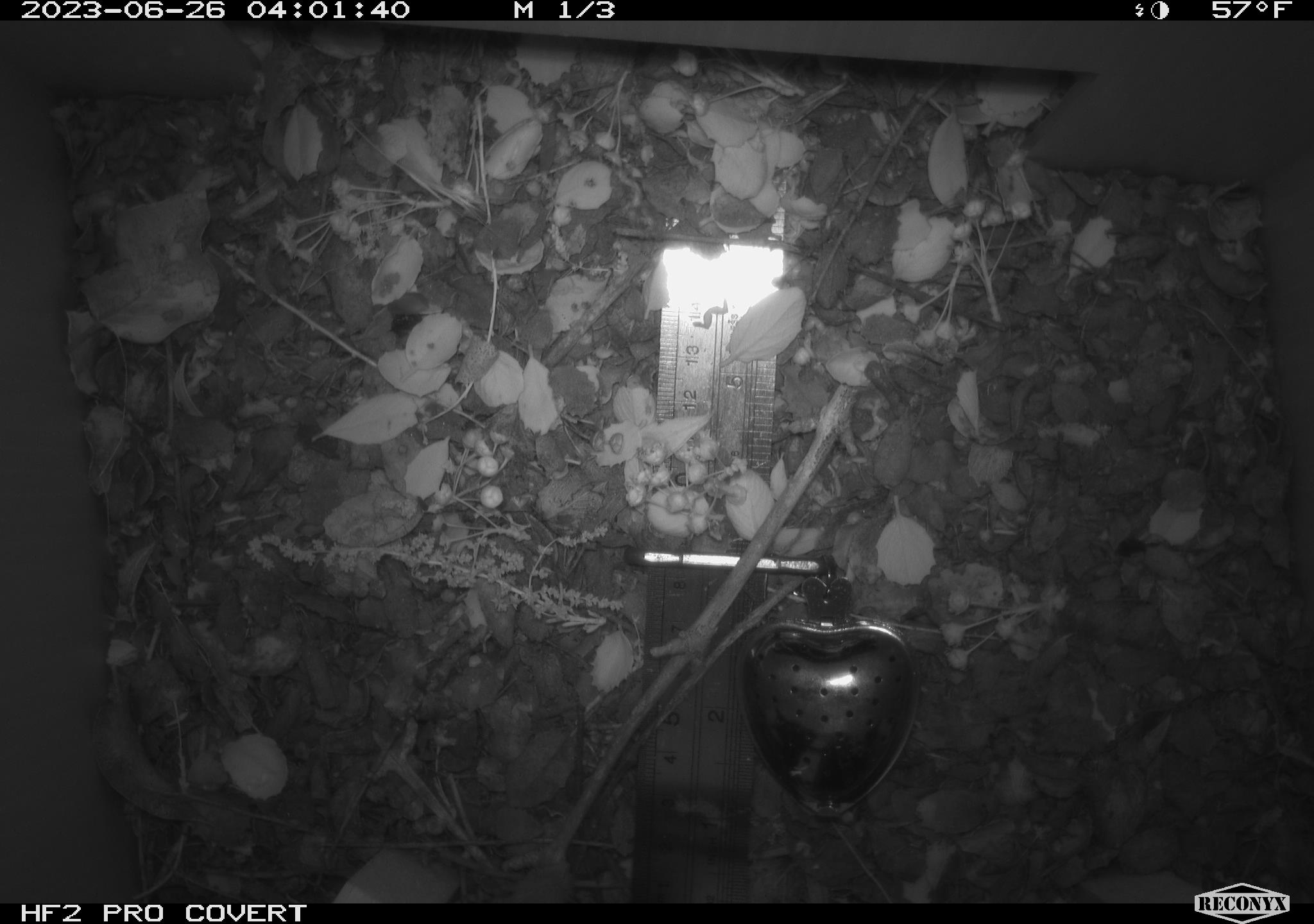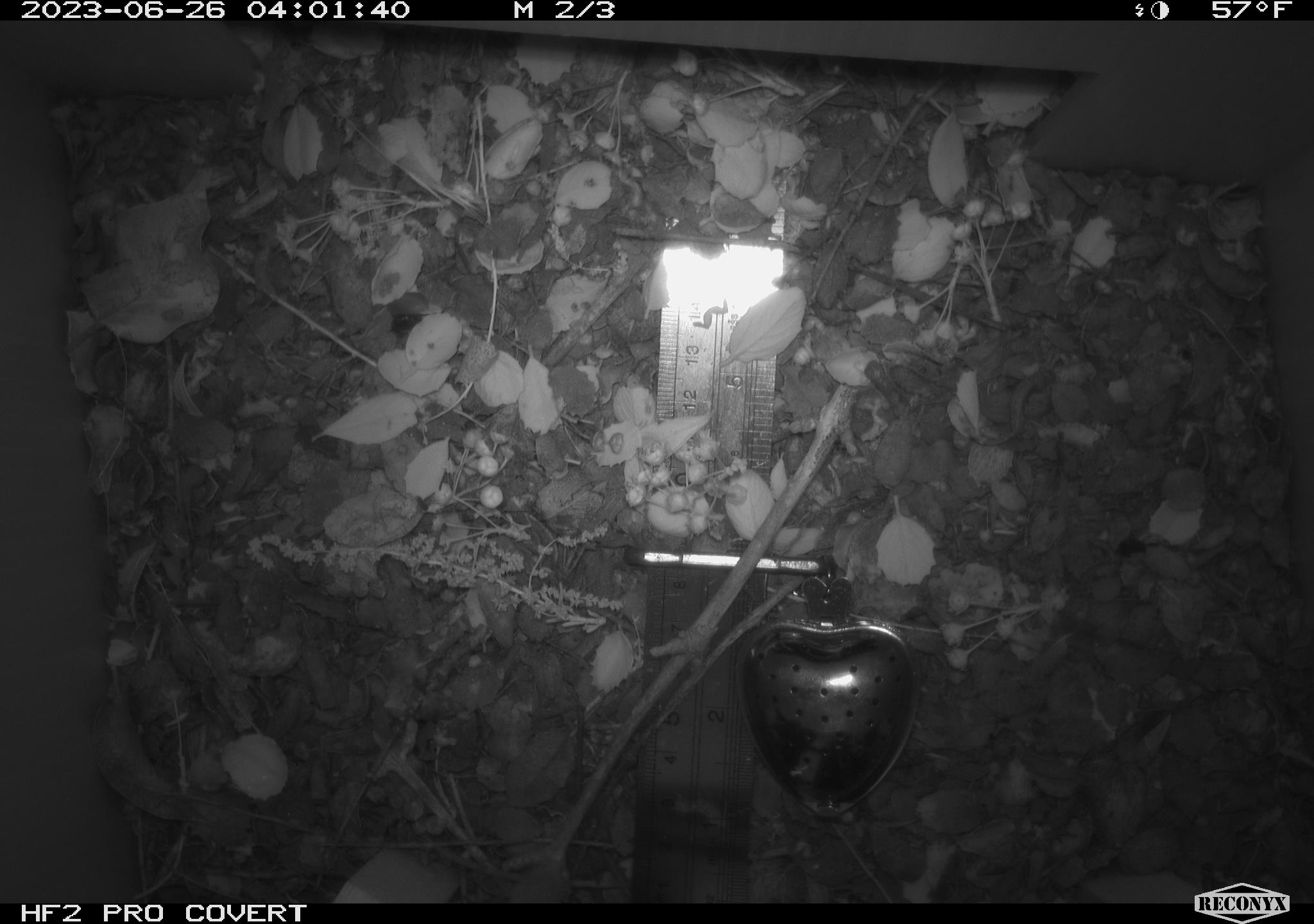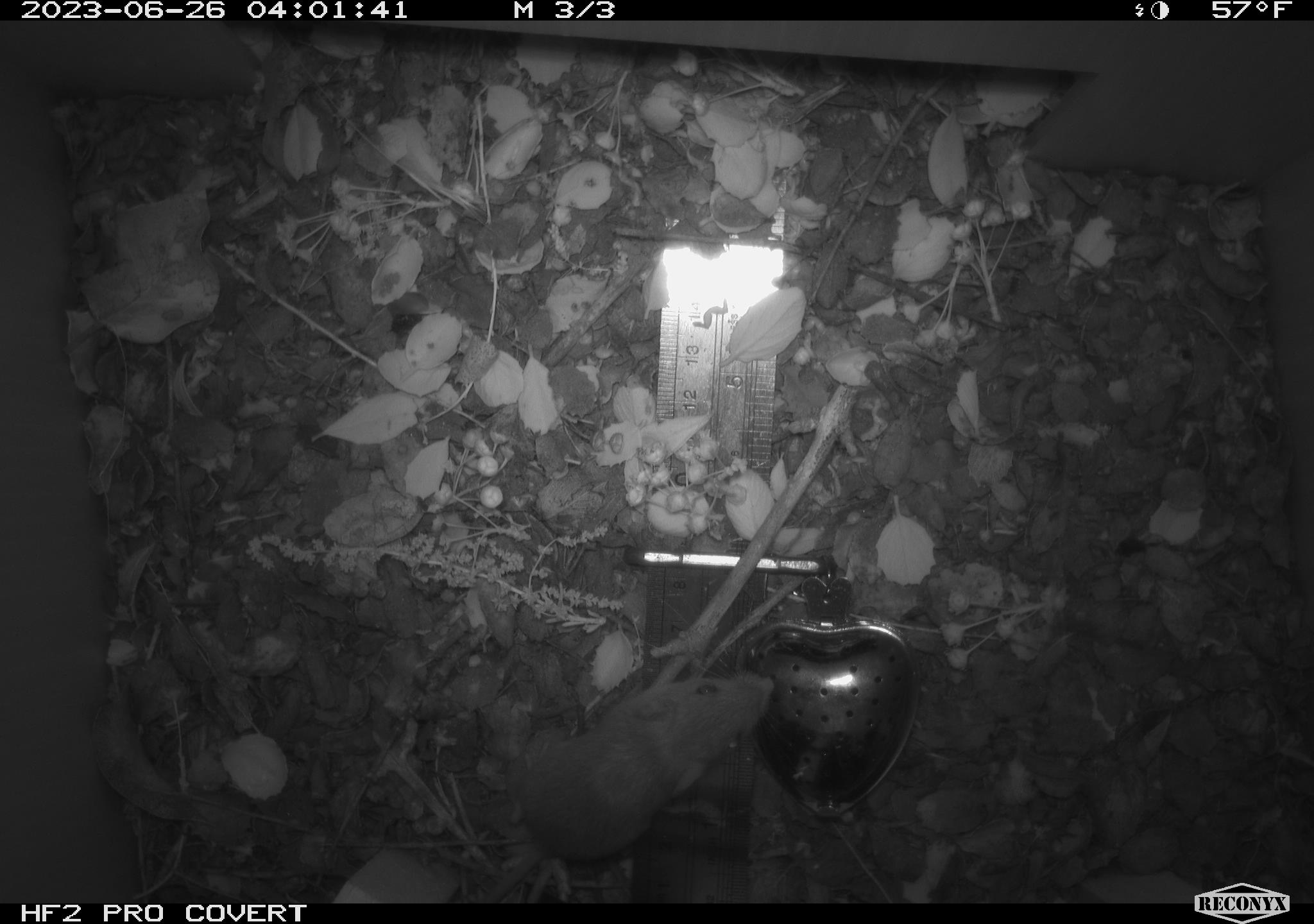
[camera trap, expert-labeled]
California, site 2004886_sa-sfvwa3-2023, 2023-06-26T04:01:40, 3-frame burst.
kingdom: Animalia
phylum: Chordata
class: Mammalia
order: Rodentia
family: Heteromyidae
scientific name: Heteromyidae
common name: kangaroo rats and pocket mice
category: heteromyidae family